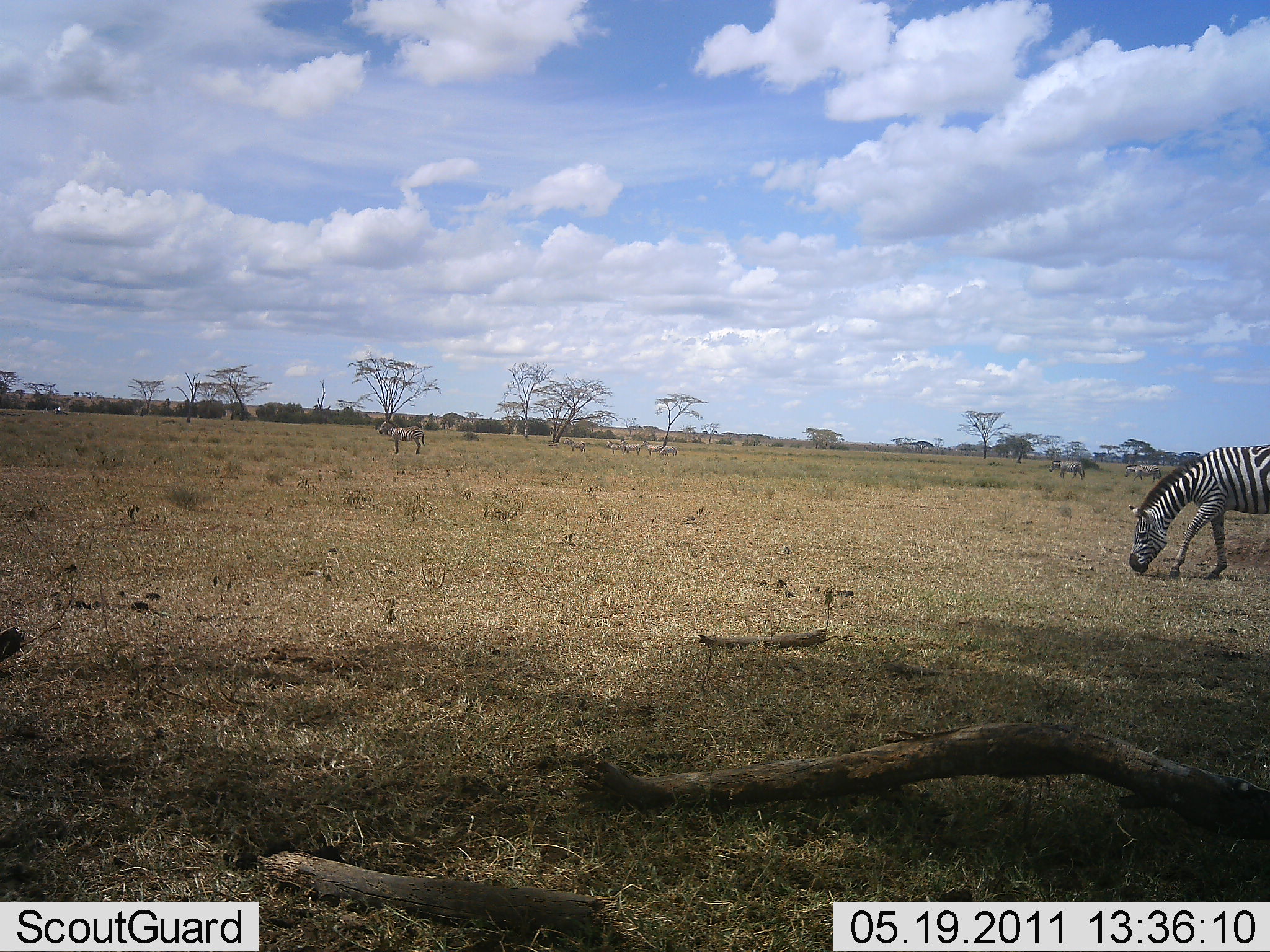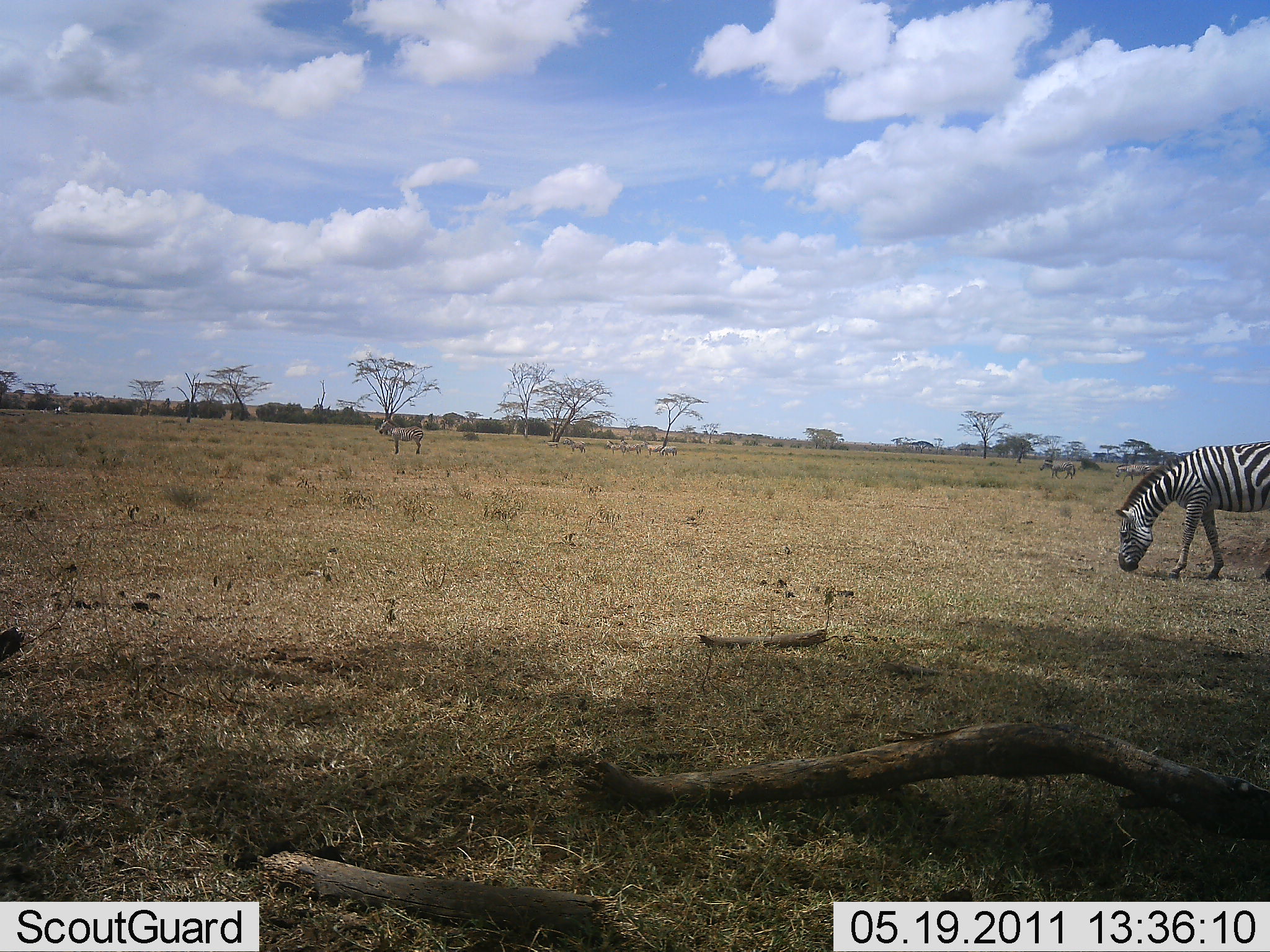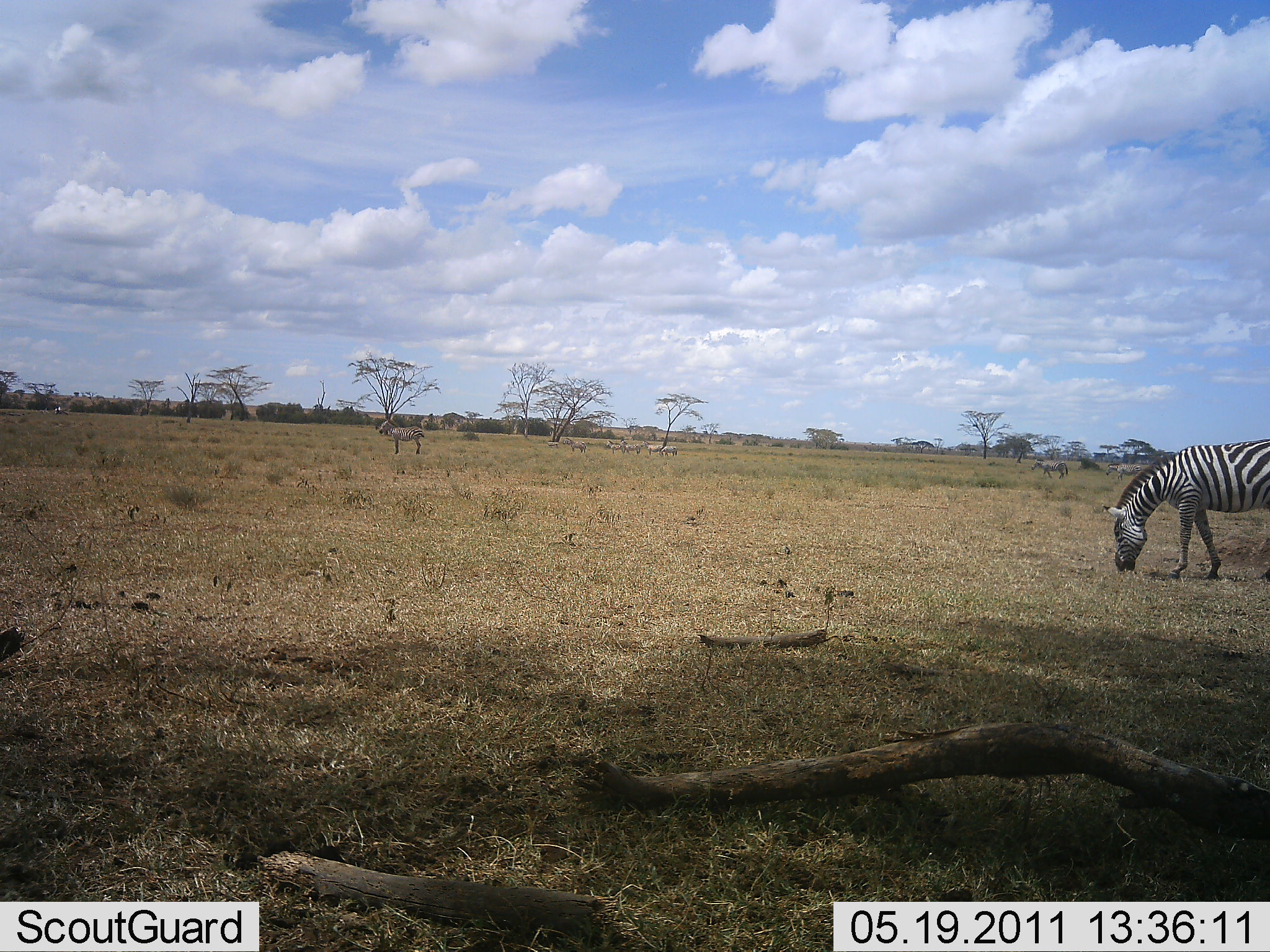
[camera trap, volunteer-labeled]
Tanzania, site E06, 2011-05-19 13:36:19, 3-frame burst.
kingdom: Animalia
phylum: Chordata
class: Mammalia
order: Perissodactyla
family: Equidae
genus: Equus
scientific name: Equus quagga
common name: plains zebra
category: zebra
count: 3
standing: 36%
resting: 0%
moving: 64%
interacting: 0%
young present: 0%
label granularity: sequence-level